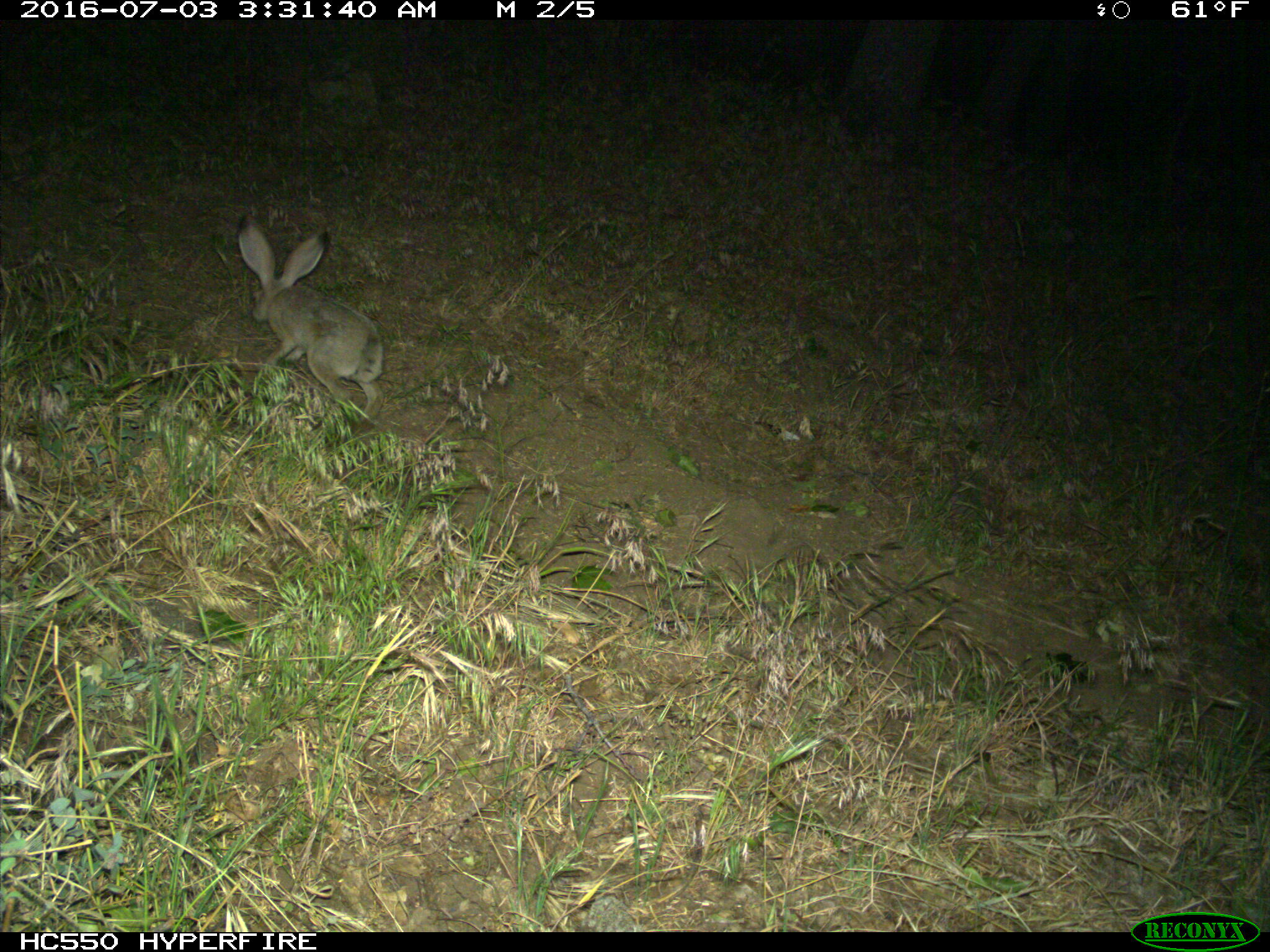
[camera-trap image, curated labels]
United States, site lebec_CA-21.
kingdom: Animalia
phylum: Chordata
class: Mammalia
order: Lagomorpha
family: Leporidae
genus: Lepus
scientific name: Lepus californicus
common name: black-tailed jackrabbit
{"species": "Lepus californicus (black-tailed jackrabbit)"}